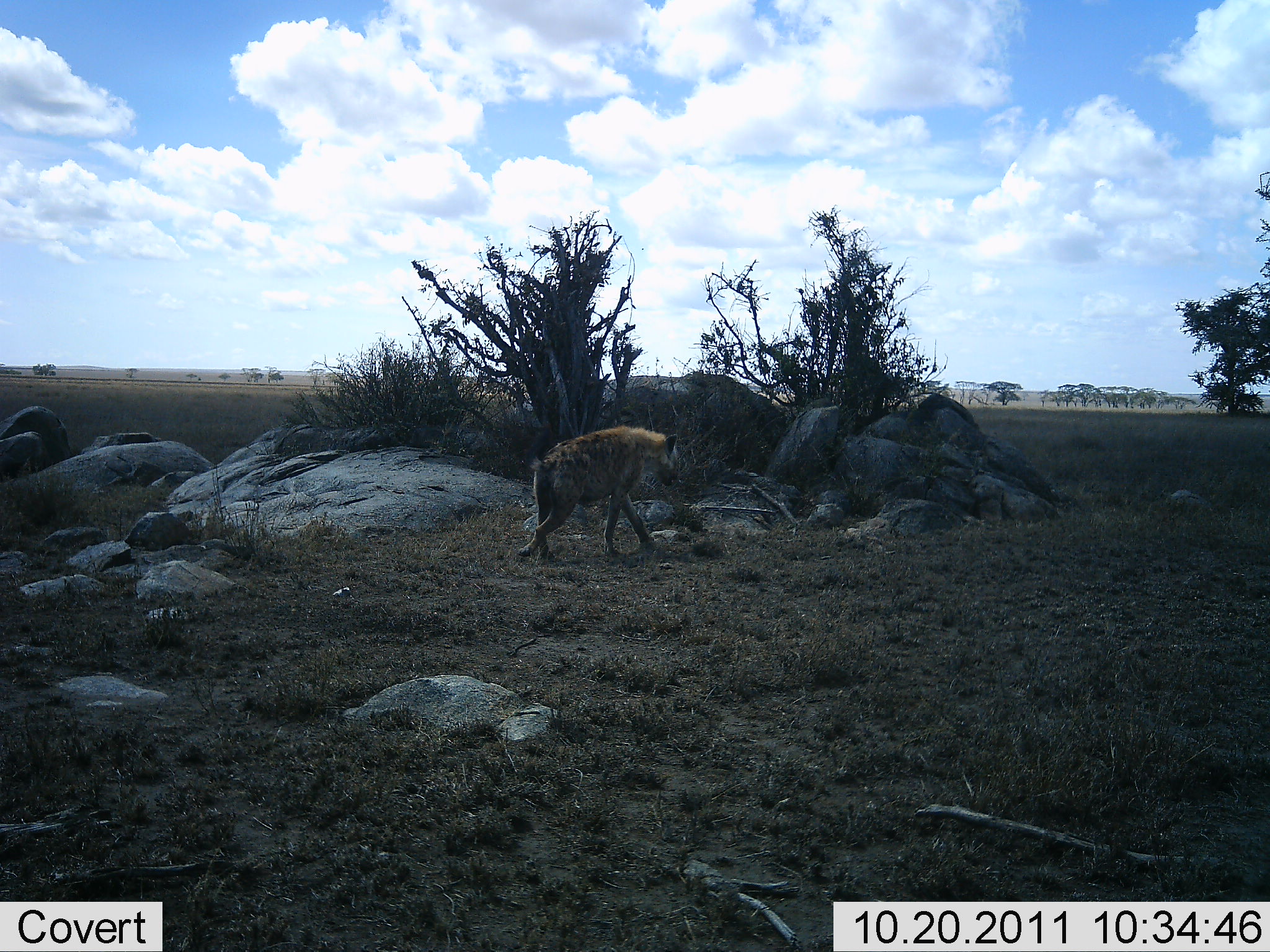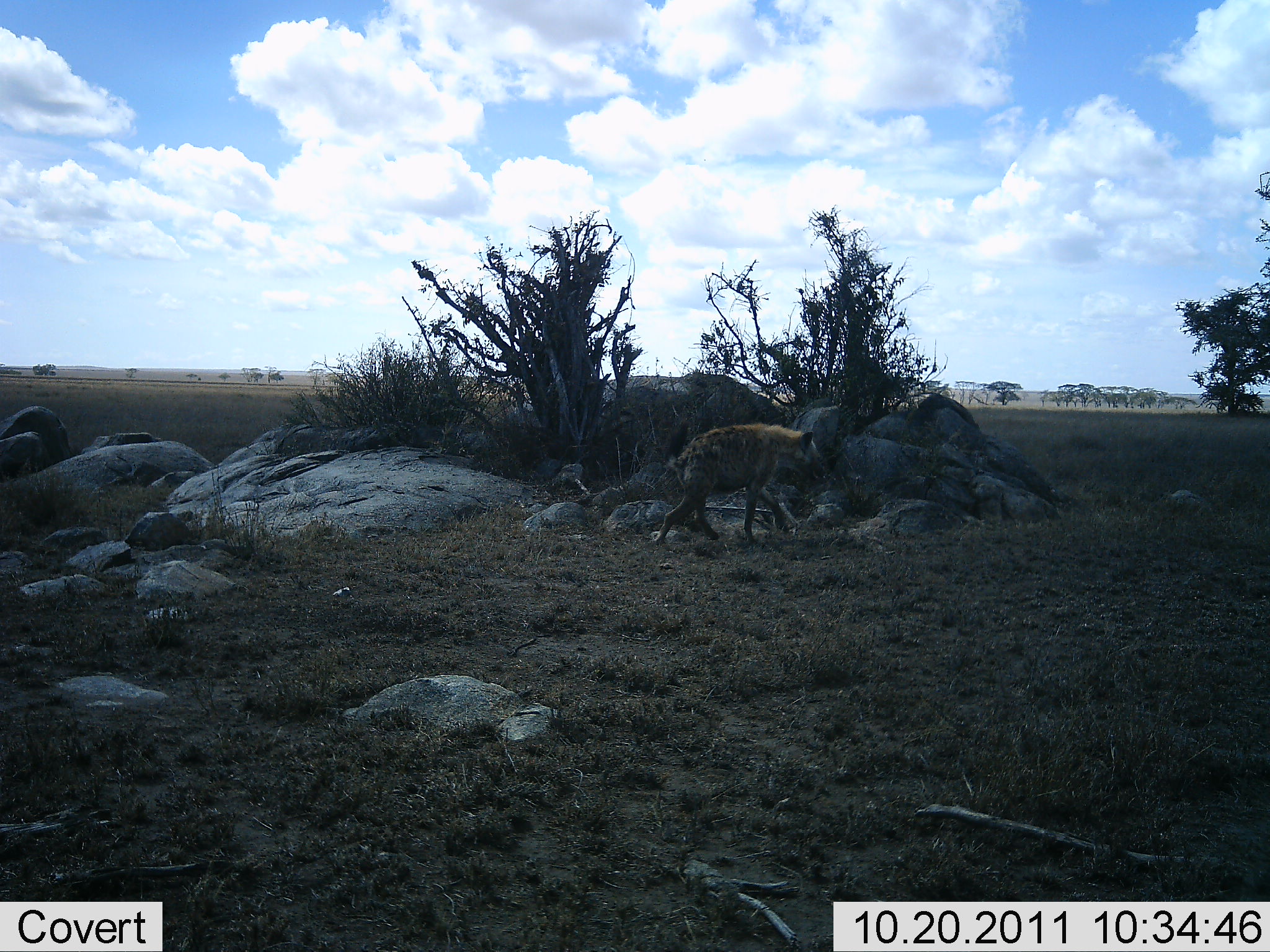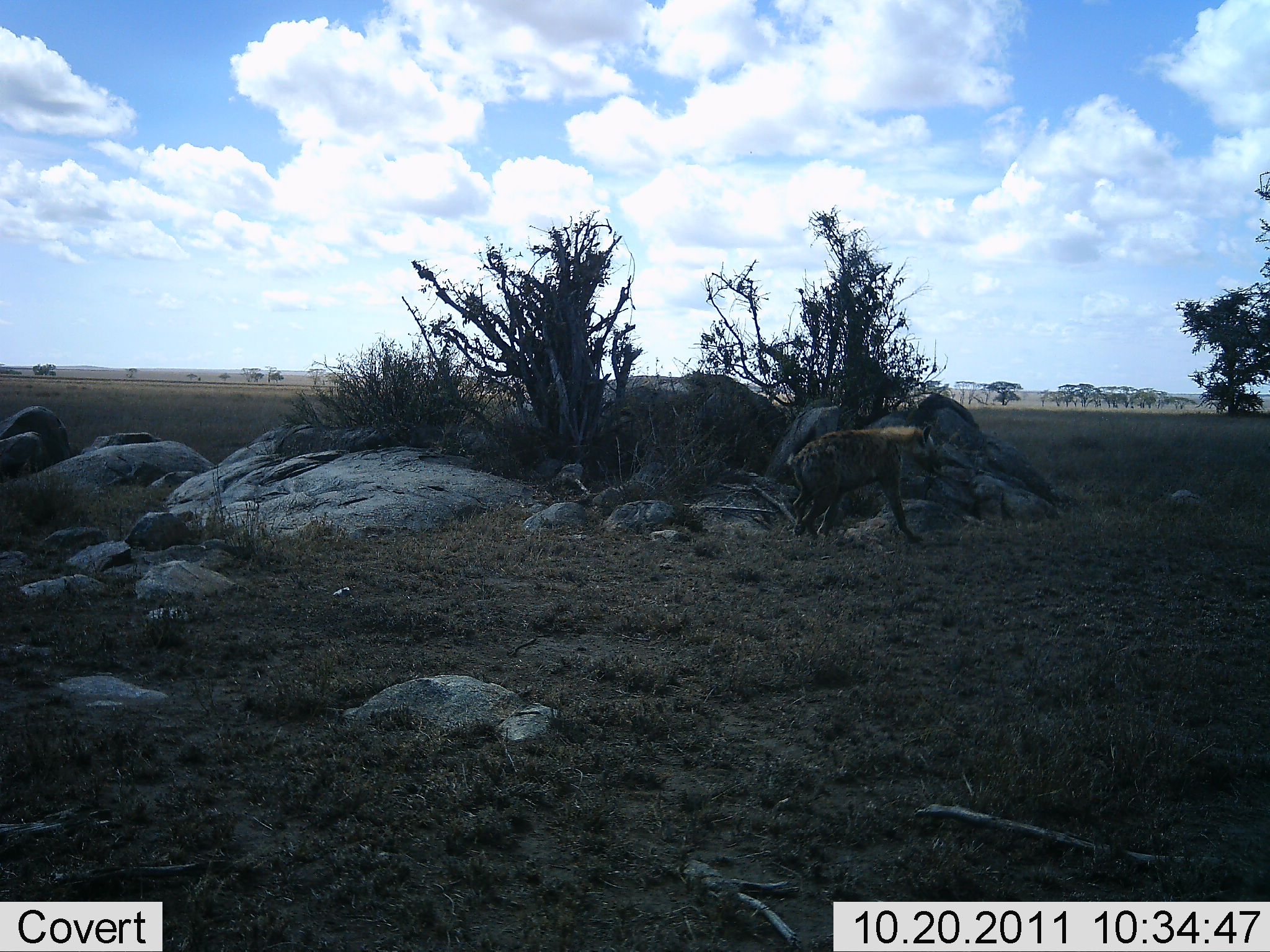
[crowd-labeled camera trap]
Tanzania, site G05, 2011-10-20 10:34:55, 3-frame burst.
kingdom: Animalia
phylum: Chordata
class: Mammalia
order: Carnivora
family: Hyaenidae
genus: Crocuta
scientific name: Crocuta crocuta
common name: spotted hyena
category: hyenaspotted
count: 1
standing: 0%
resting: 0%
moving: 100%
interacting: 0%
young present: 0%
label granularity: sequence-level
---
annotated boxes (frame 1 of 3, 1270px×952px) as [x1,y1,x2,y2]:
animal: [517,424,680,570]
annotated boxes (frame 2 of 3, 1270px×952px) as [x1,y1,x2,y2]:
animal: [648,421,828,551]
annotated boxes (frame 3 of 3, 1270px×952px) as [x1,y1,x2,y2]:
animal: [786,424,944,544]